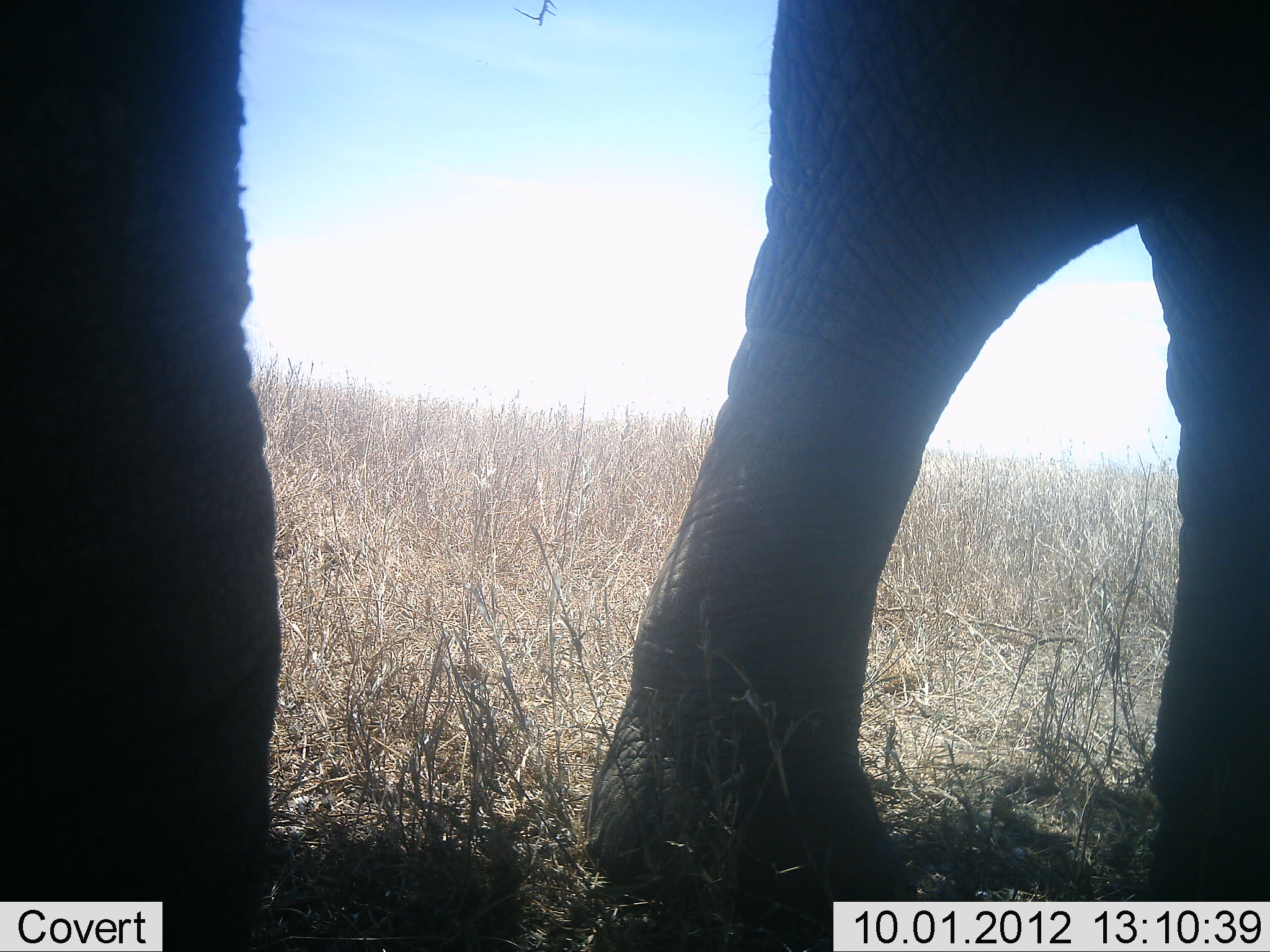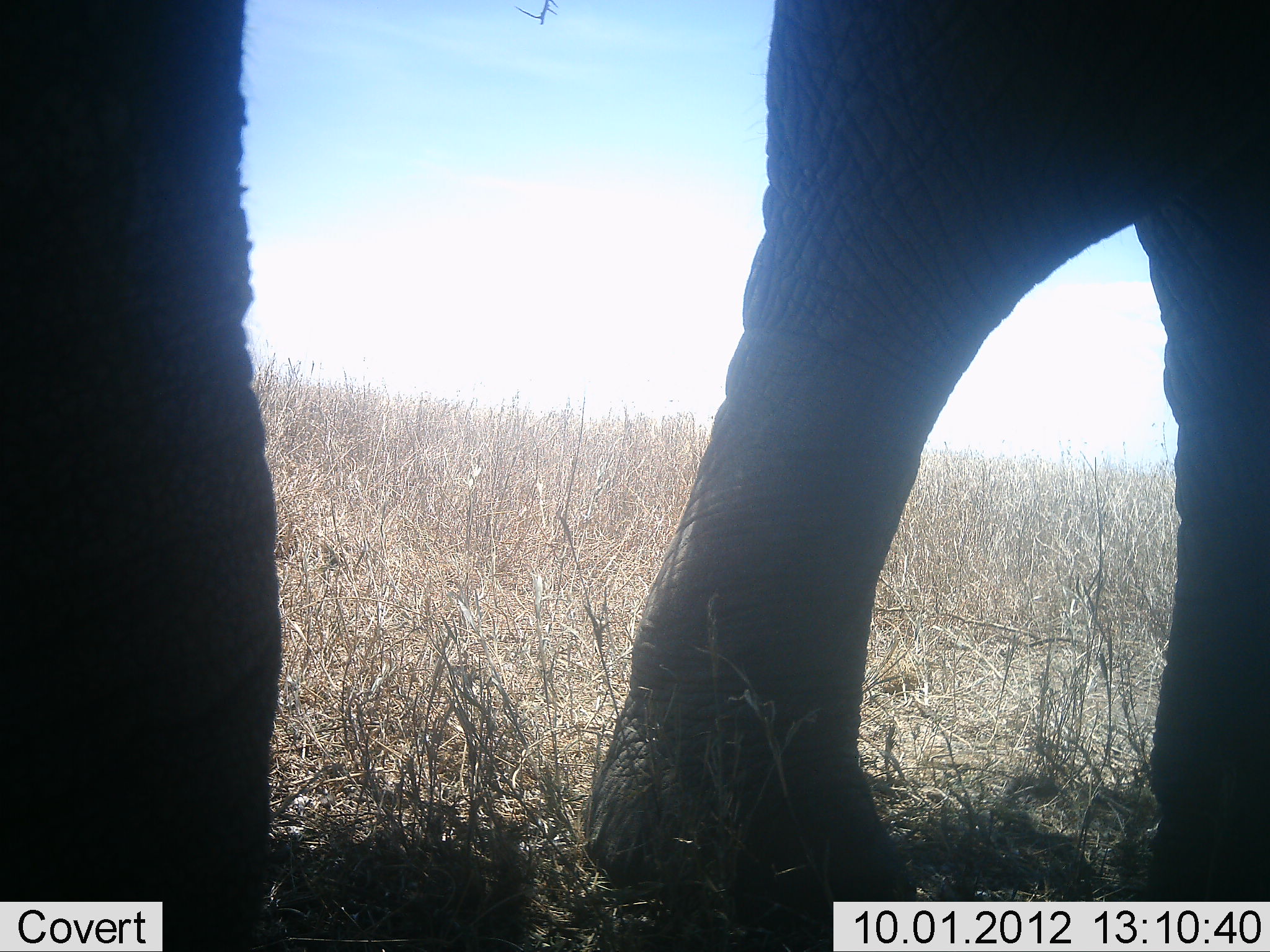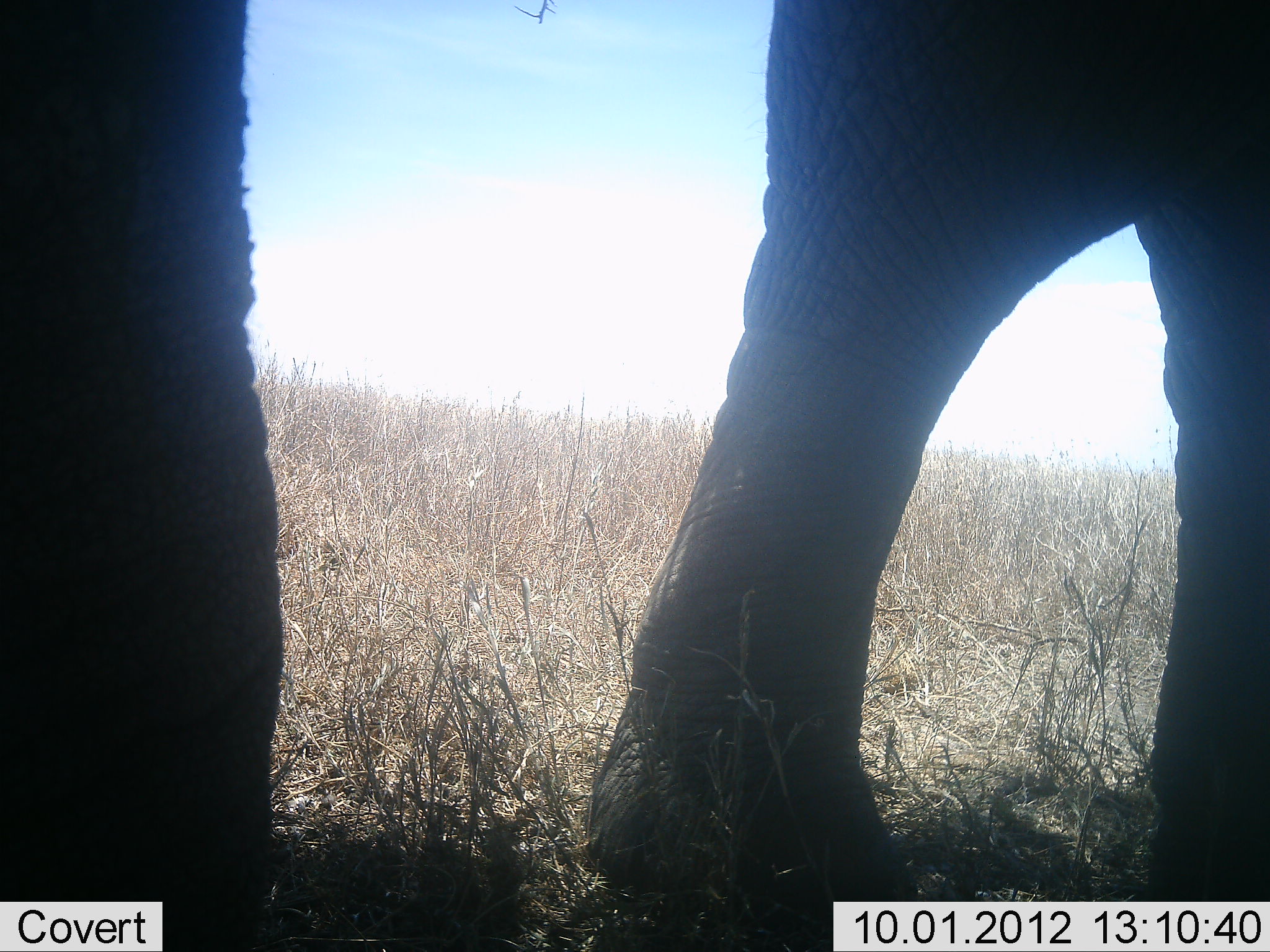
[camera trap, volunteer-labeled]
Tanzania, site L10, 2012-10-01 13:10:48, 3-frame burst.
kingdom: Animalia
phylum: Chordata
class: Mammalia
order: Proboscidea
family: Elephantidae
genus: Loxodonta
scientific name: Loxodonta africana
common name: african bush elephant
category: elephant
Elephant (african bush elephant) (Loxodonta africana), count 2. Behavior (volunteer vote fractions): standing 90%, resting 10%, moving 10%, interacting 0%. Young present (vote fraction): 0%. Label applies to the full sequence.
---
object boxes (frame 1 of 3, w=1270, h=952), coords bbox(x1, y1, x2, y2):
animal: bbox(587, 0, 1270, 929); bbox(0, 0, 279, 928)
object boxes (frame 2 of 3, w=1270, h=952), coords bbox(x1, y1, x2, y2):
animal: bbox(589, 1, 1269, 952); bbox(2, 0, 284, 952)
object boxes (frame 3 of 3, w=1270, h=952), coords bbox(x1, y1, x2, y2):
animal: bbox(584, 0, 1268, 926); bbox(0, 1, 280, 928)